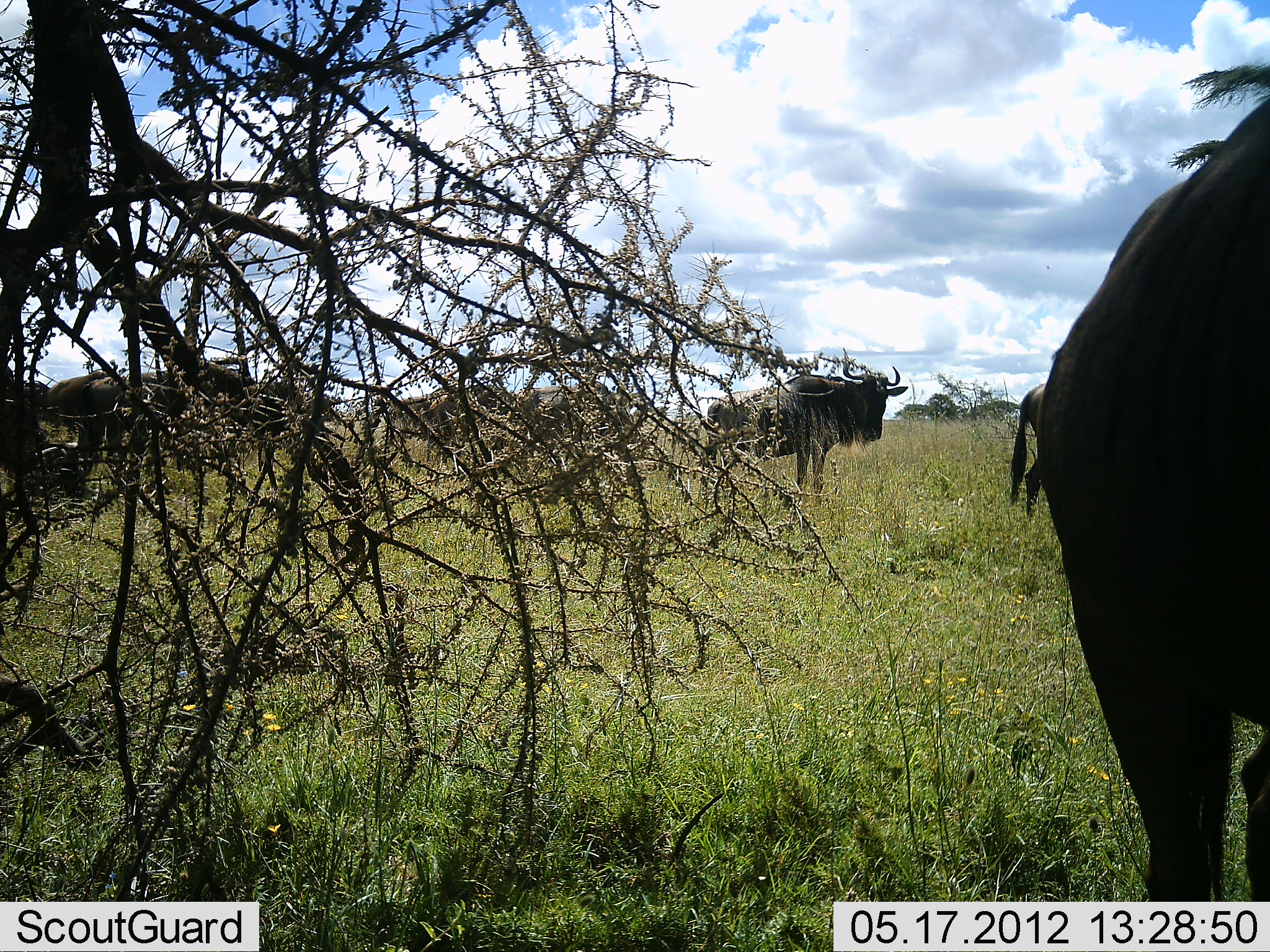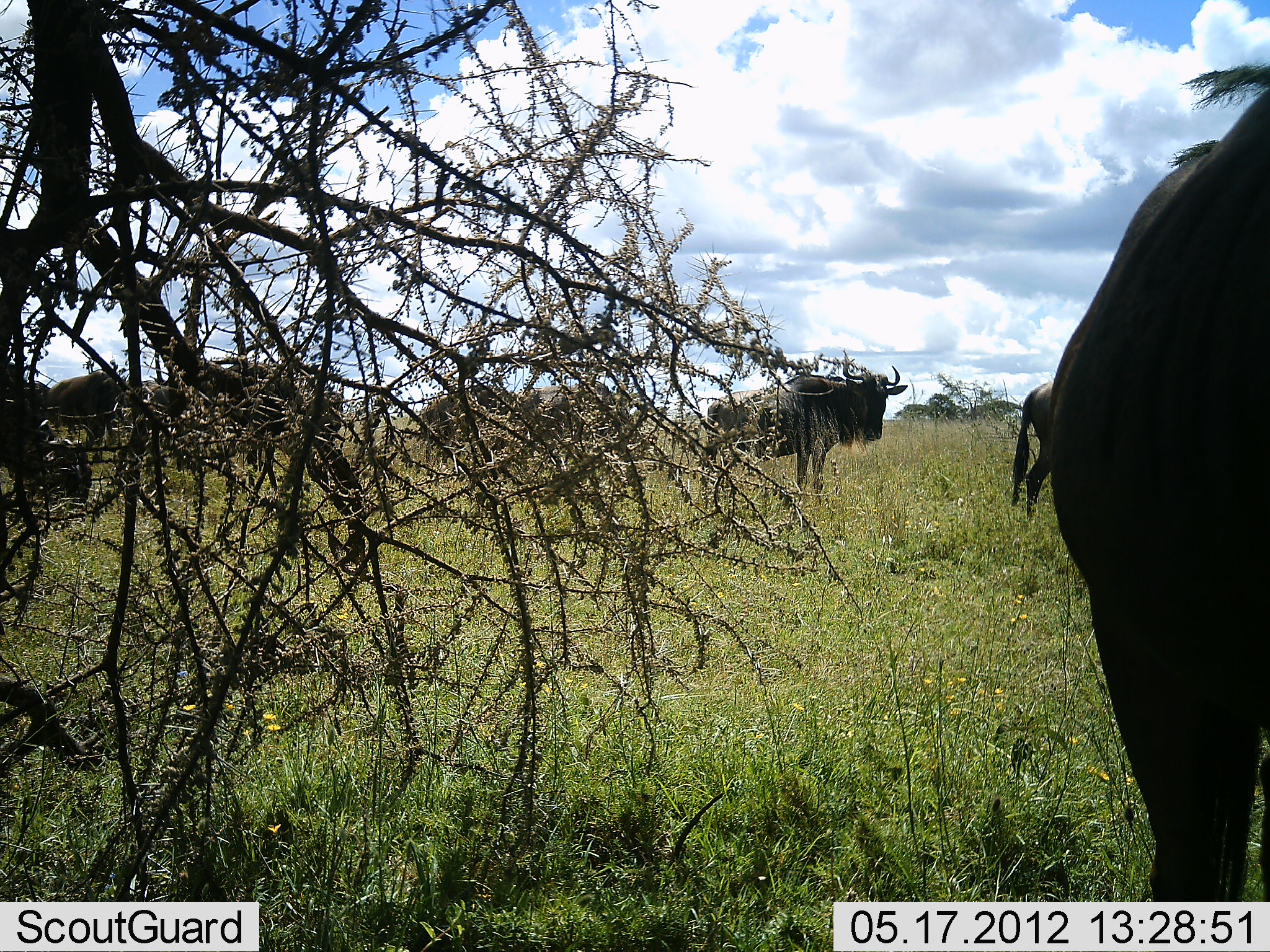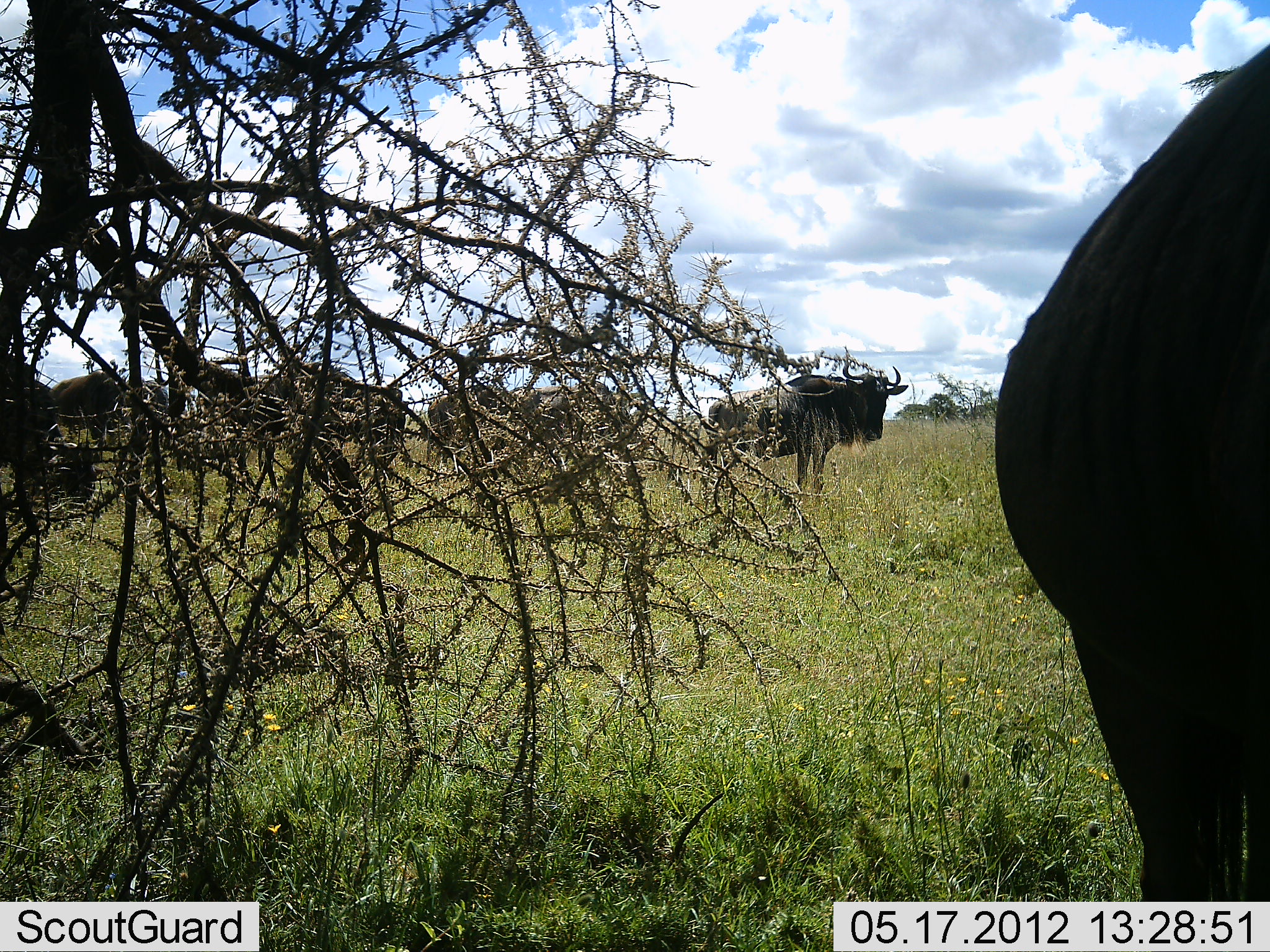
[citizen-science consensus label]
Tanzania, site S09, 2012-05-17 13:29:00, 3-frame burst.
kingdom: Animalia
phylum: Chordata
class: Mammalia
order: Artiodactyla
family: Bovidae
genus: Connochaetes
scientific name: Connochaetes taurinus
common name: blue wildebeest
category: wildebeest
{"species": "wildebeest (blue wildebeest) (Connochaetes taurinus)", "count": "8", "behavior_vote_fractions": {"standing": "60%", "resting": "0%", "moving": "80%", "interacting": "10%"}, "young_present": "0%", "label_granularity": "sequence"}